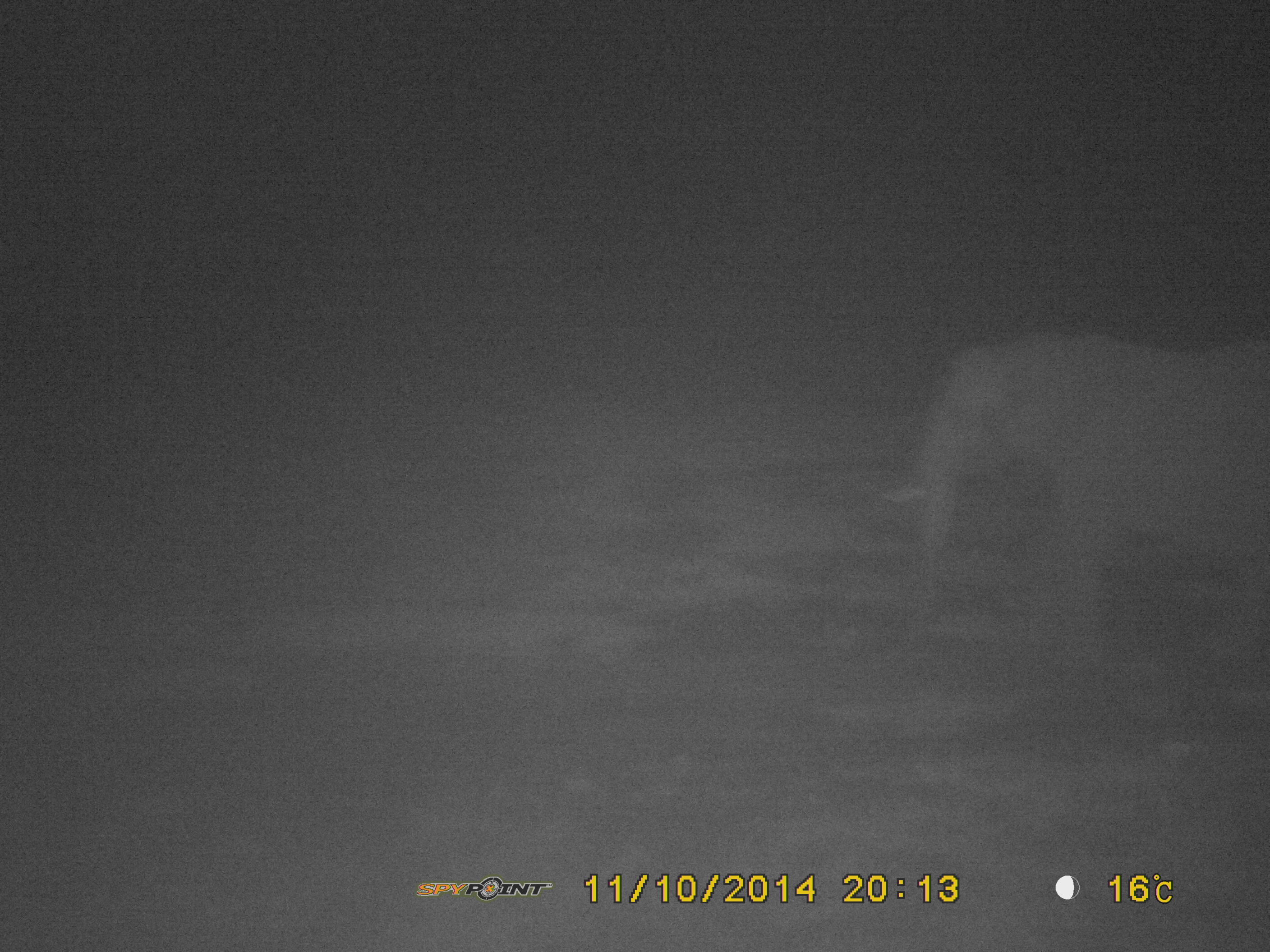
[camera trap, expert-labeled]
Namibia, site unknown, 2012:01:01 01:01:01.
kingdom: Animalia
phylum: Chordata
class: Mammalia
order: Proboscidea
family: Elephantidae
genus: Loxodonta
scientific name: Loxodonta africana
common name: african elephant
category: loxodanta africana